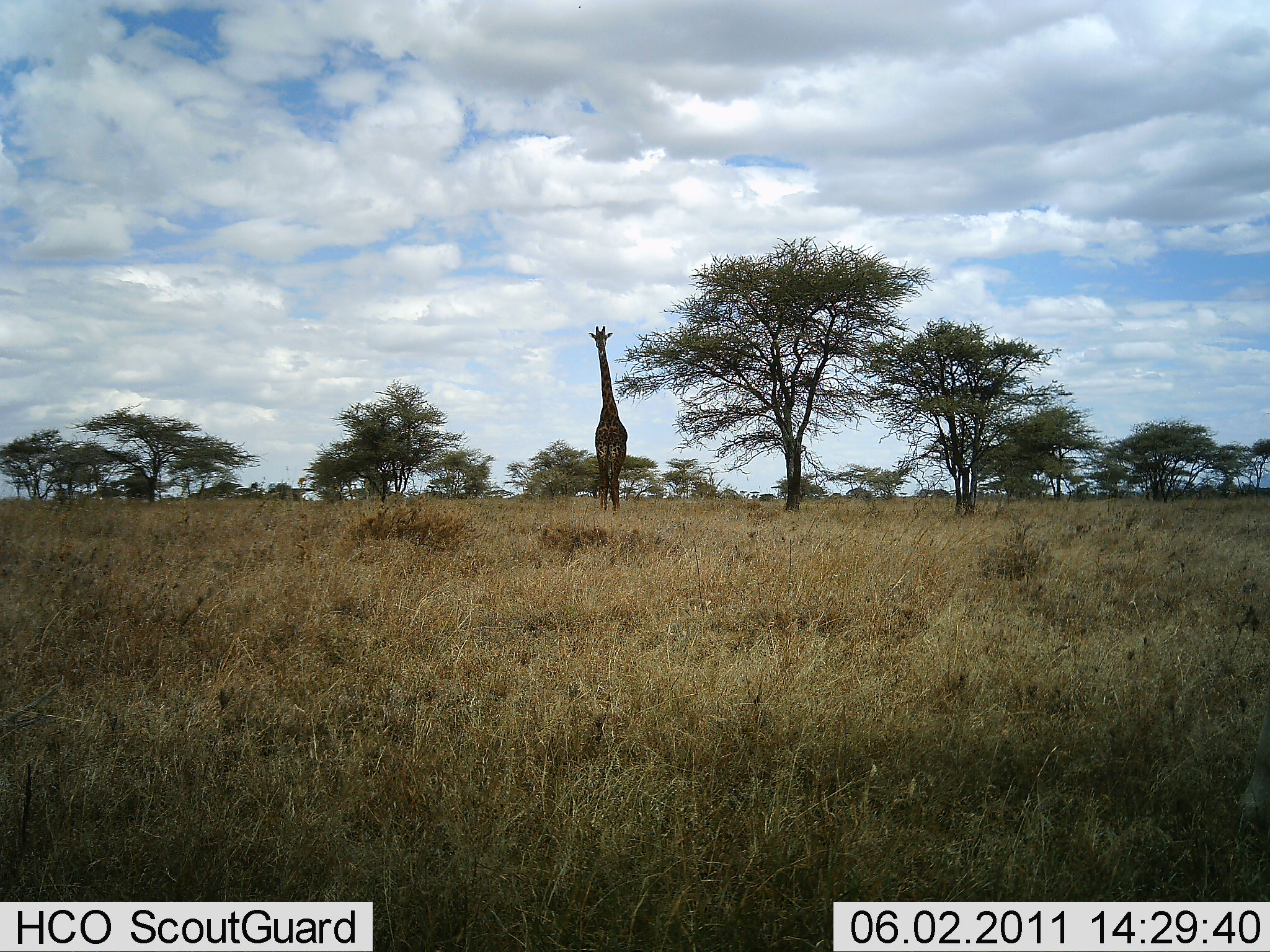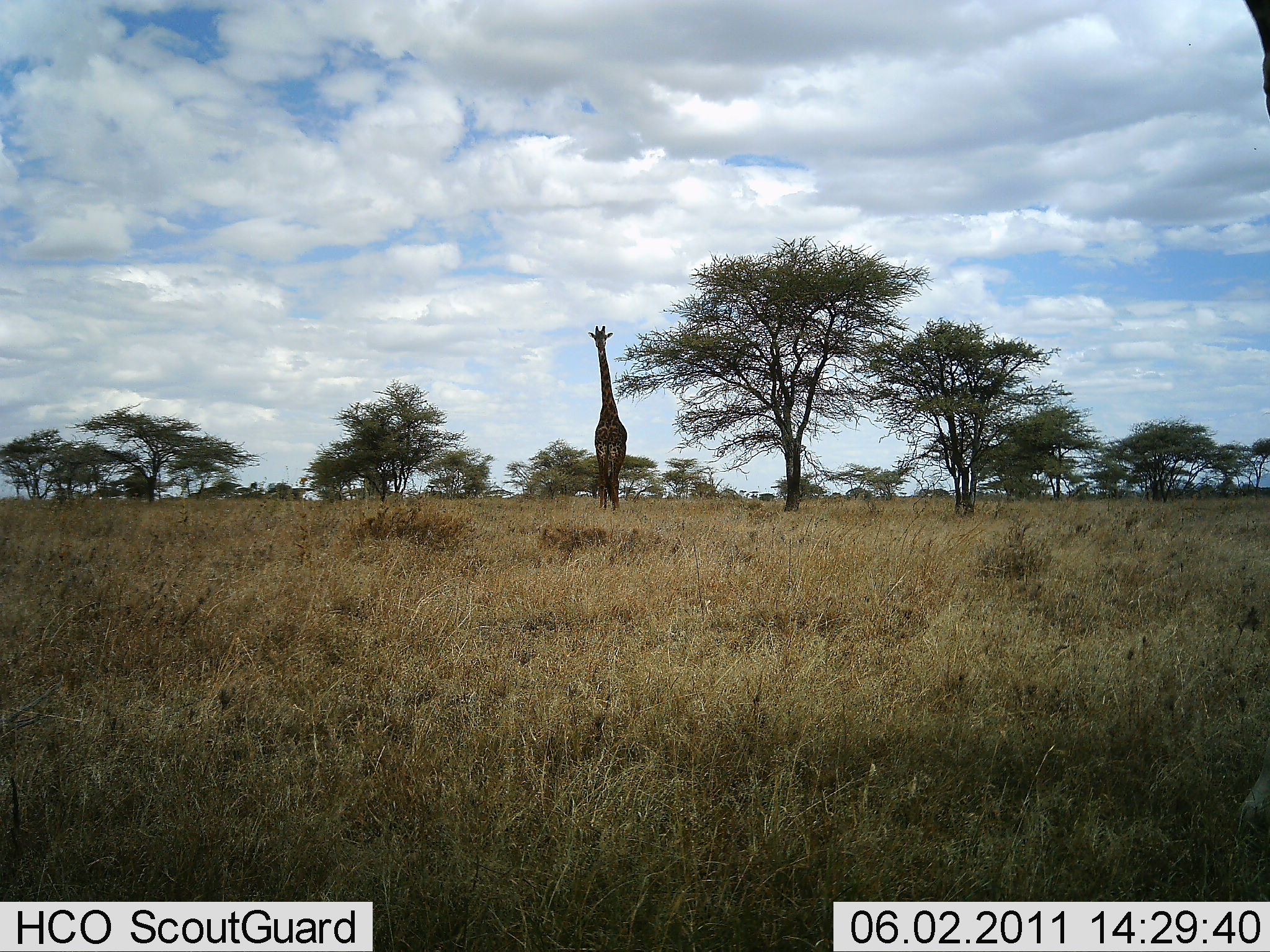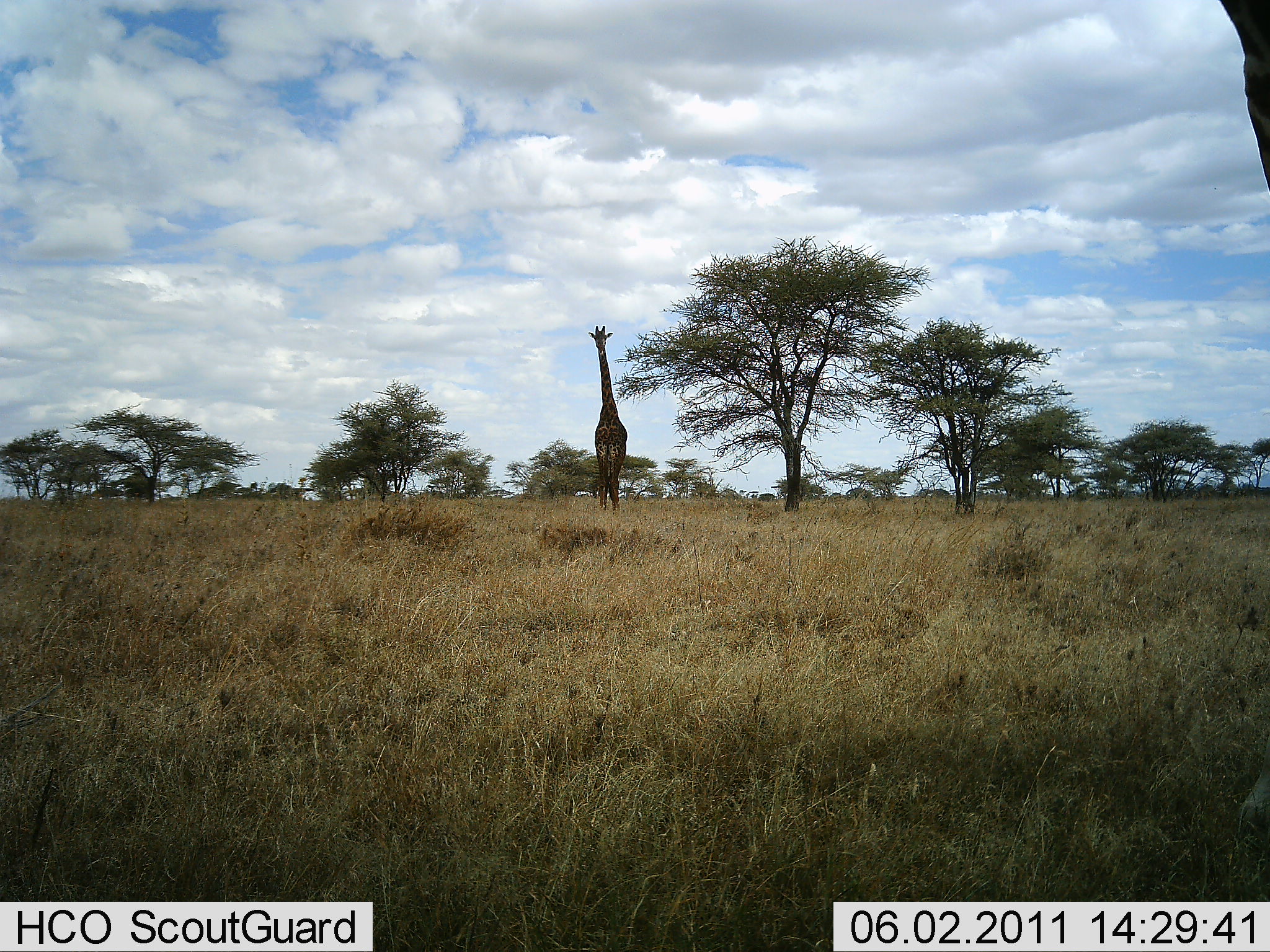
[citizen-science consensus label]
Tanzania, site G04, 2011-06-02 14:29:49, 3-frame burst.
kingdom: Animalia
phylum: Chordata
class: Mammalia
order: Artiodactyla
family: Giraffidae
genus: Giraffa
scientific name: Giraffa camelopardalis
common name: giraffe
Giraffe (Giraffa camelopardalis), count 2. Behavior (volunteer vote fractions): standing 83%, resting 0%, moving 17%, interacting 0%. Young present (vote fraction): 0%. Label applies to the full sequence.